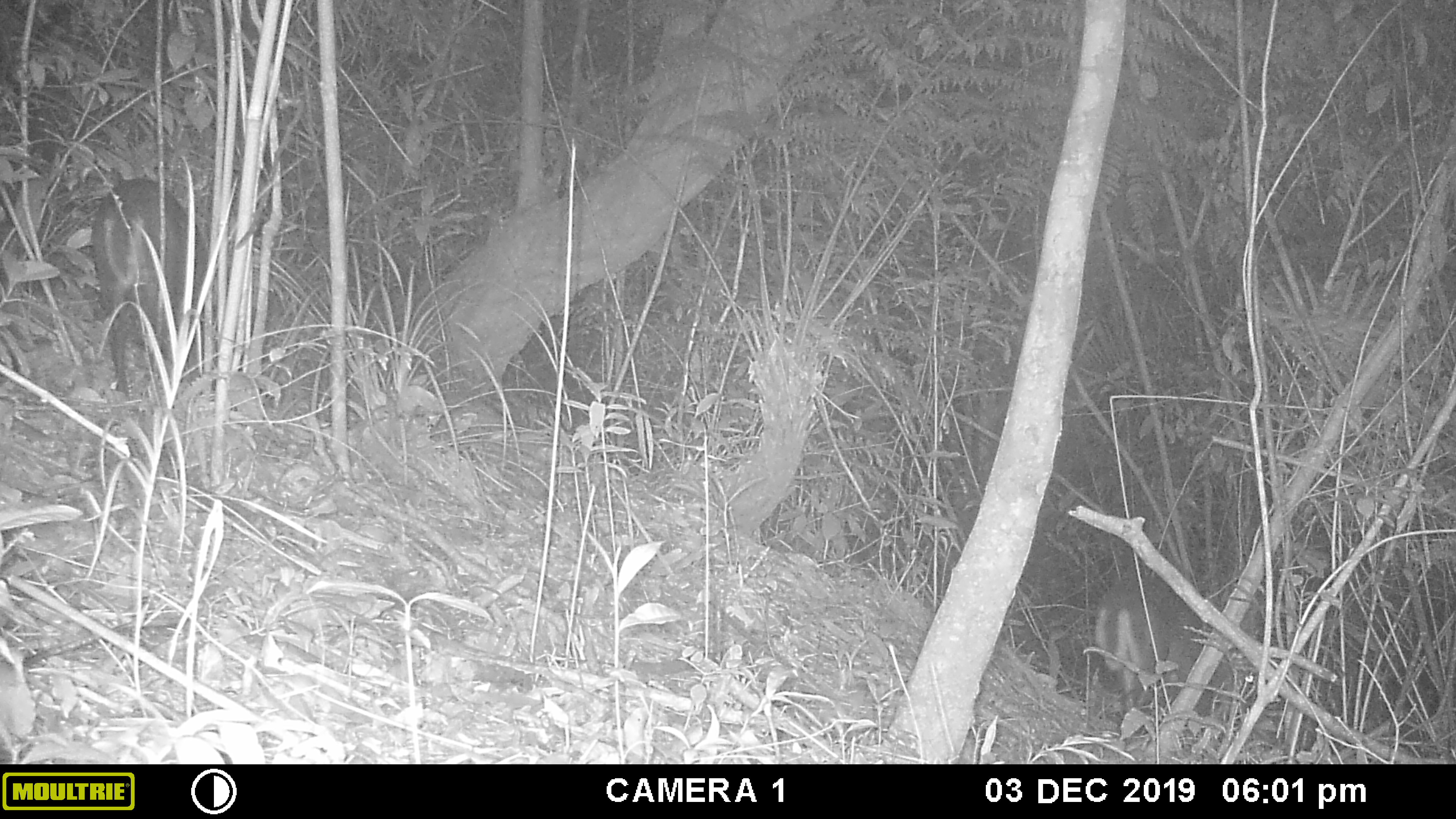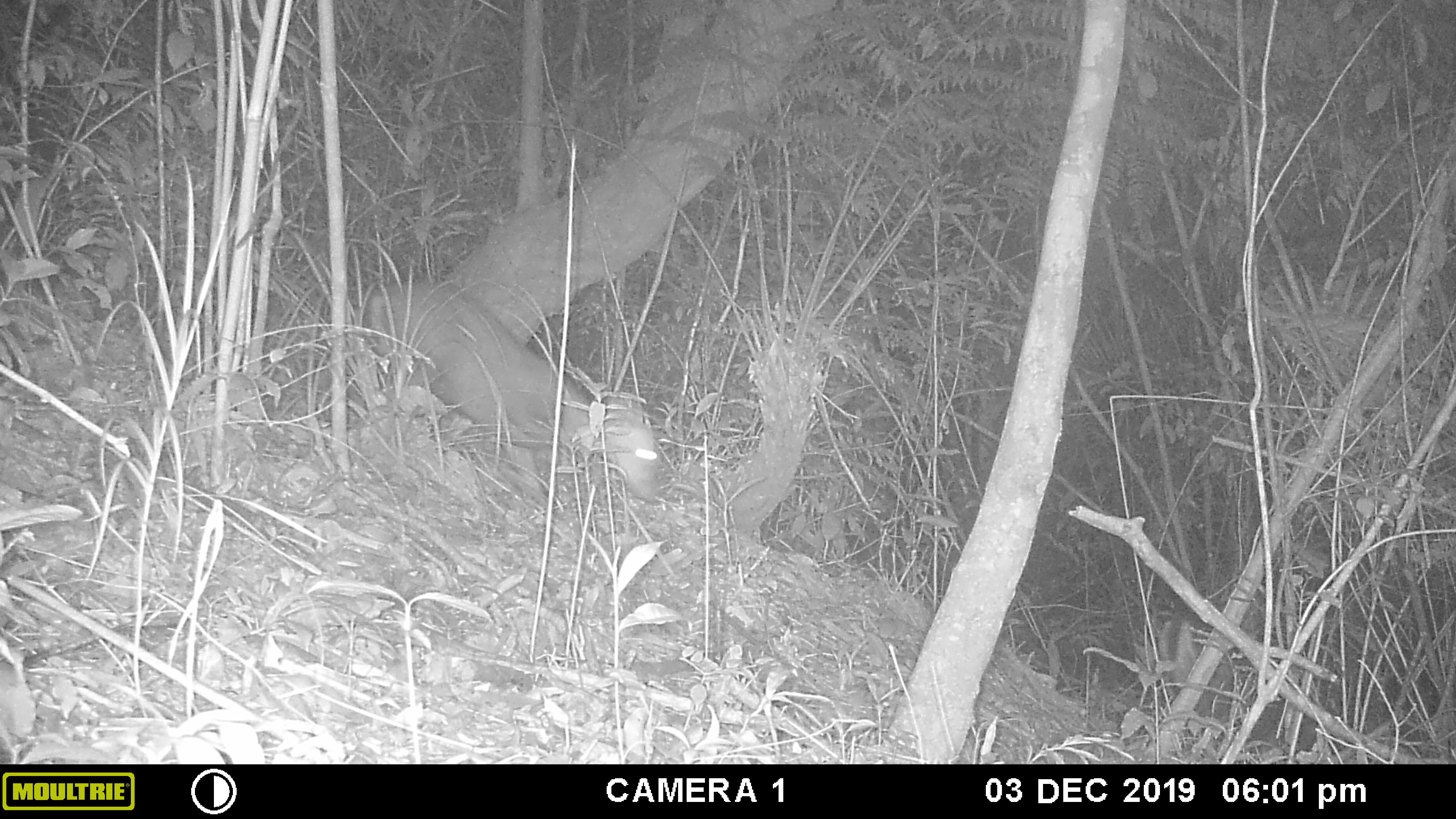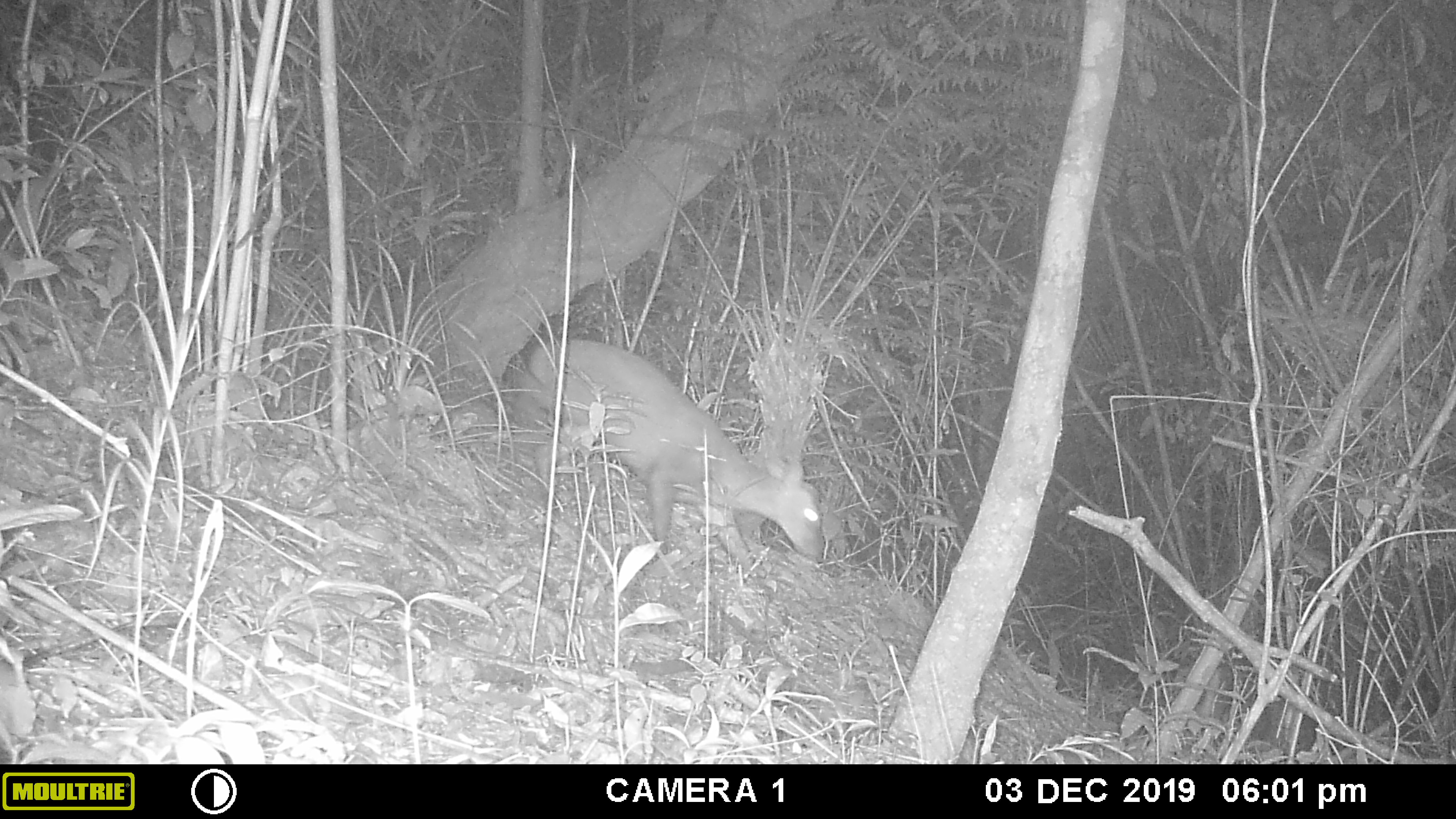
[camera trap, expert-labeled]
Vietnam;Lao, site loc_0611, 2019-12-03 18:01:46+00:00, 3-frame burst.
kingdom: Animalia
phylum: Chordata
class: Mammalia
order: Artiodactyla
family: Cervidae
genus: Muntiacus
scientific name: Muntiacus rooseveltorum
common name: roosevelt's muntjac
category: roosevelts muntjac group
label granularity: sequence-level